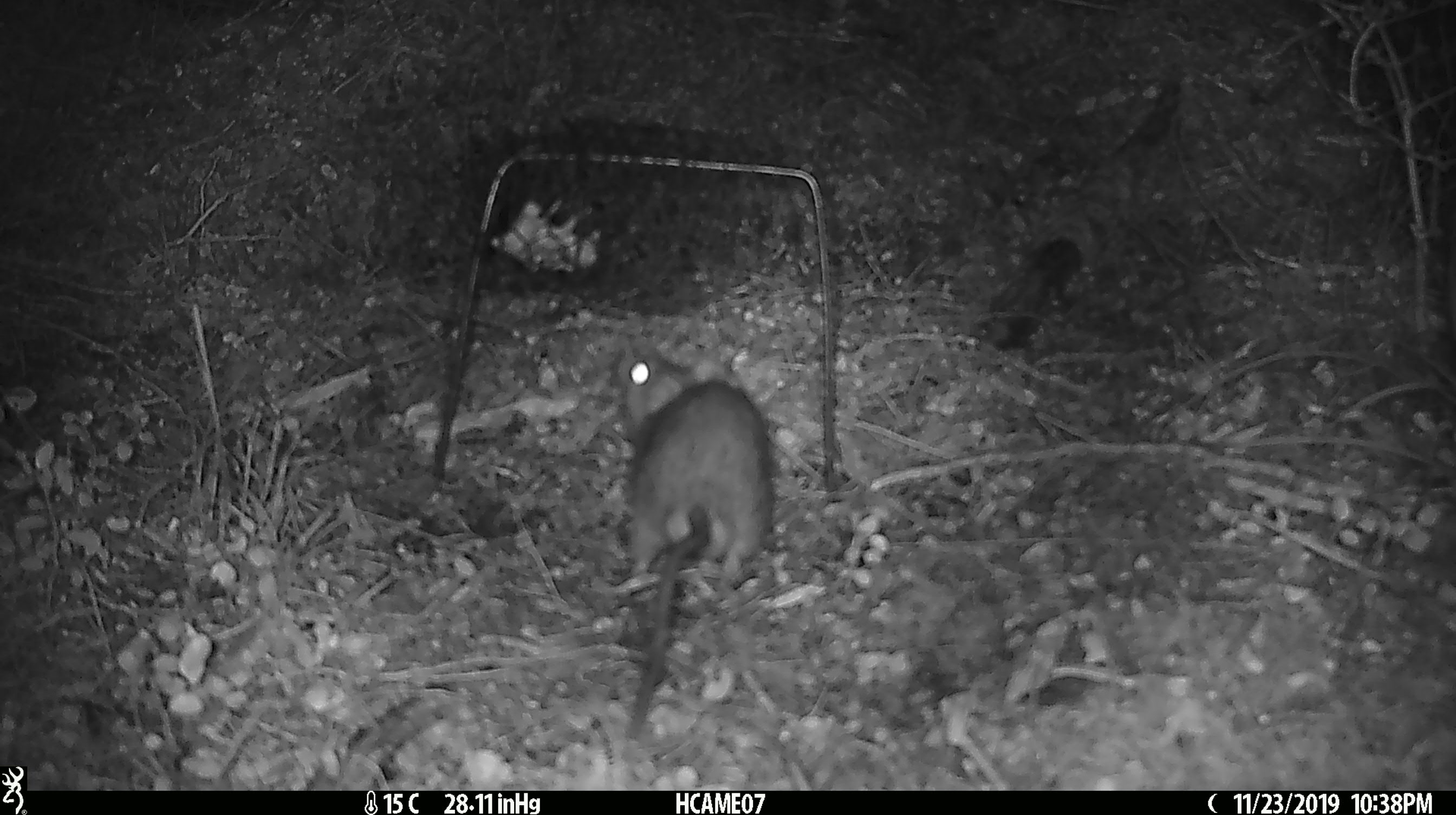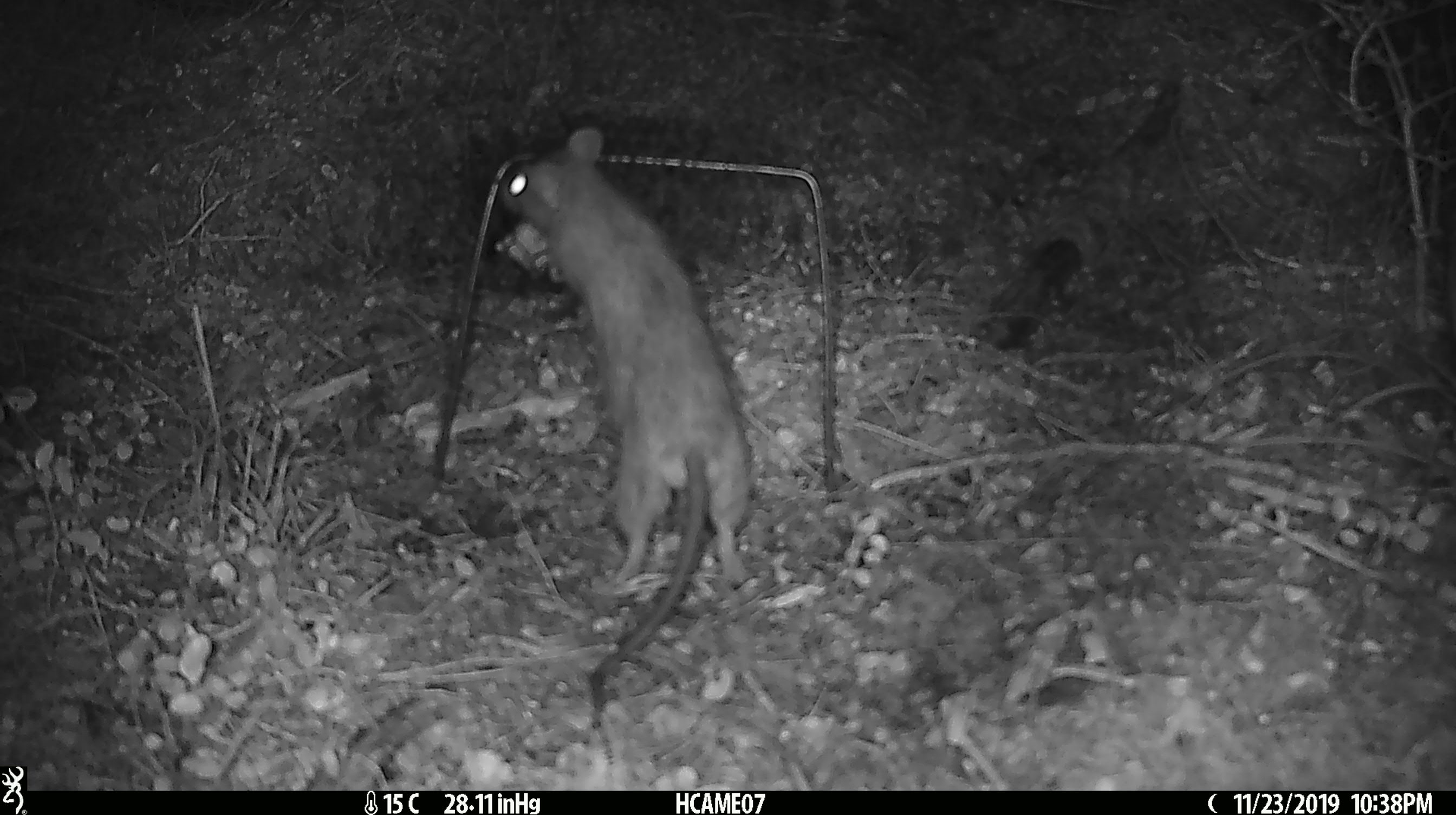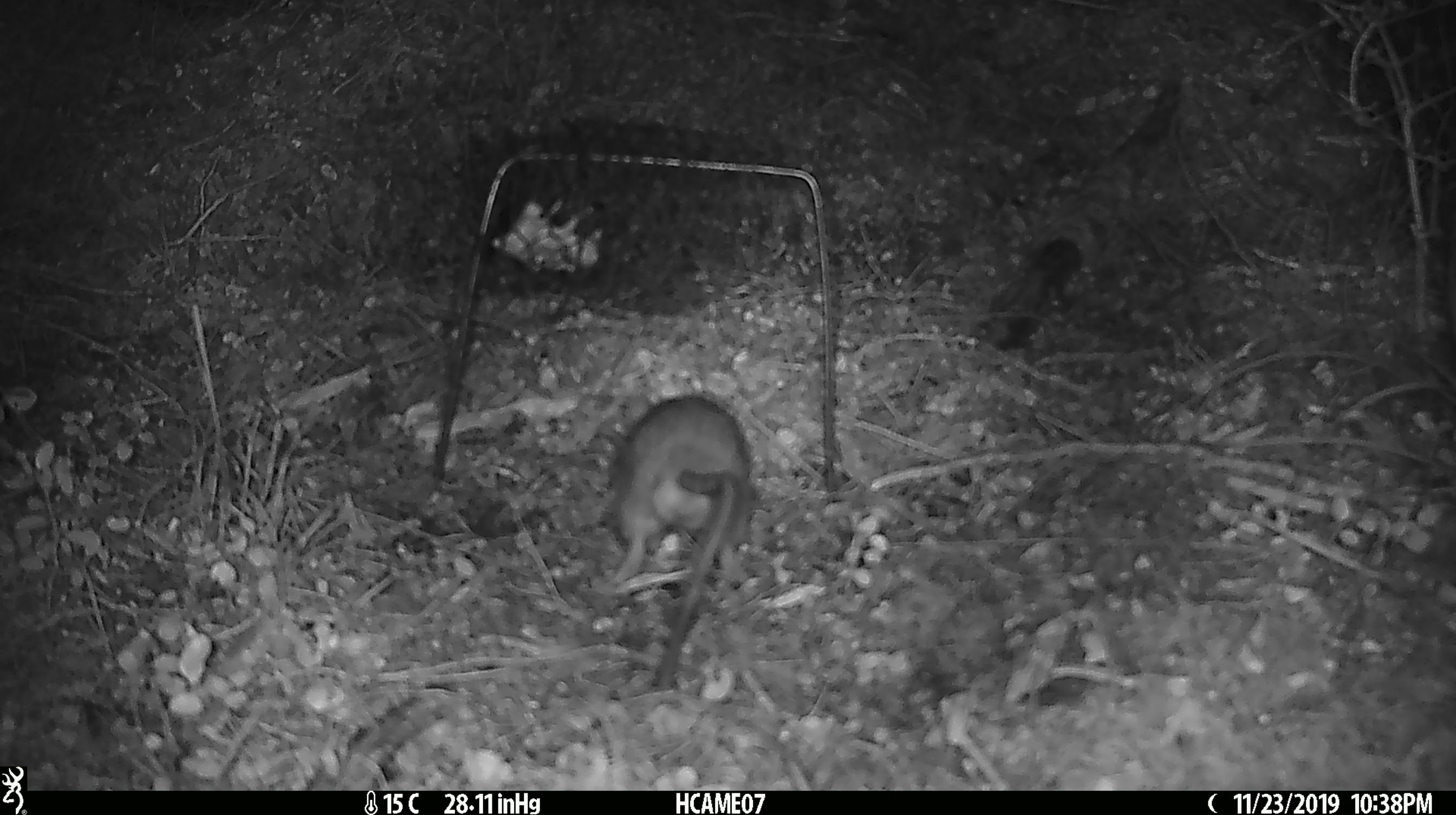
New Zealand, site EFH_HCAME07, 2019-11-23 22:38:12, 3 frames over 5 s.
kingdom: Animalia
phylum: Chordata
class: Mammalia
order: Rodentia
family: Muridae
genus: Rattus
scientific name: Rattus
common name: rat